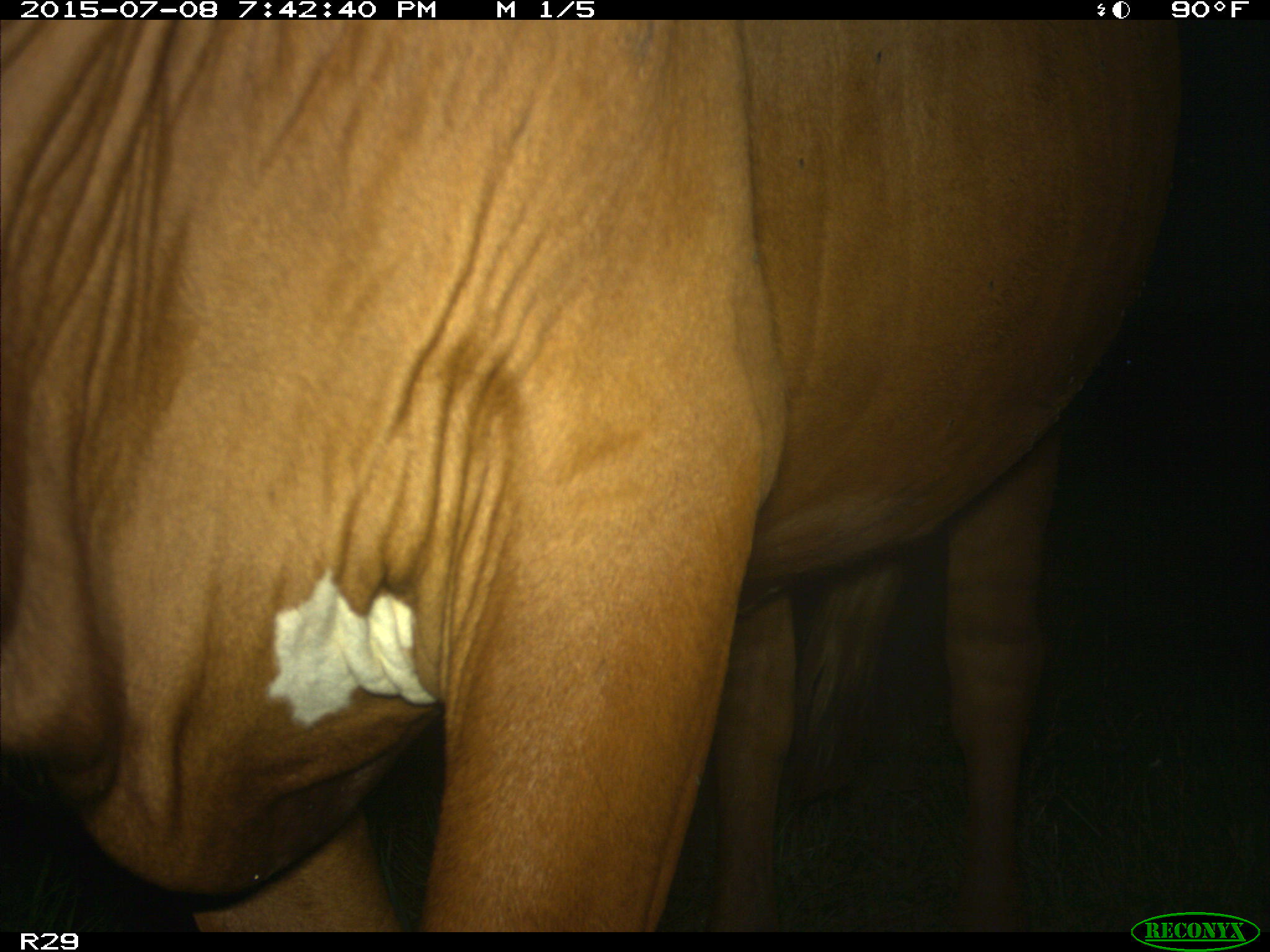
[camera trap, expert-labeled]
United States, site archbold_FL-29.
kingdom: Animalia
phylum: Chordata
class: Mammalia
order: Artiodactyla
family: Bovidae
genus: Bos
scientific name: Bos taurus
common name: domestic cow